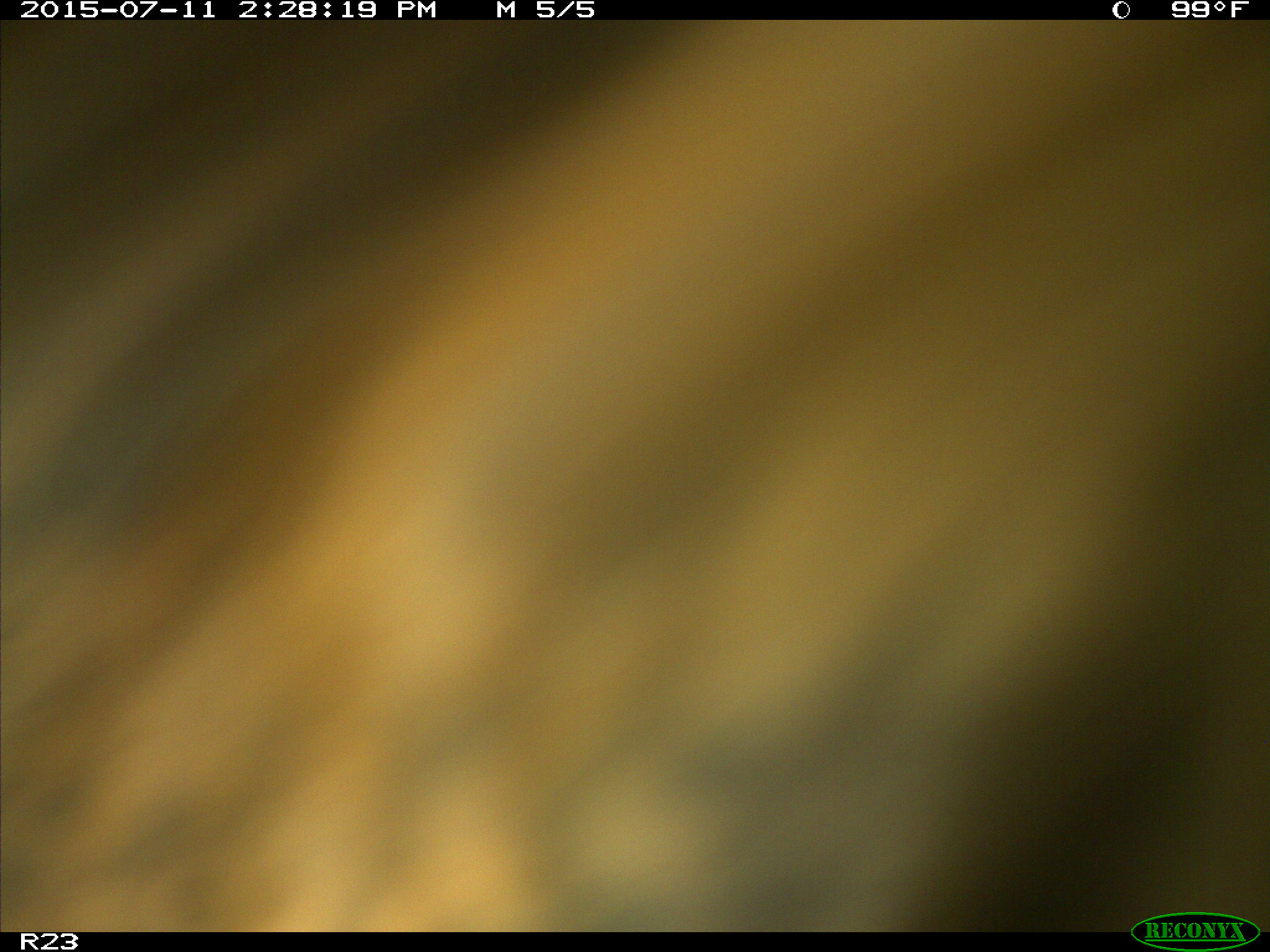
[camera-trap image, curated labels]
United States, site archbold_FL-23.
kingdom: Animalia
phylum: Chordata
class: Mammalia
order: Artiodactyla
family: Bovidae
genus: Bos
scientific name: Bos taurus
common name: domestic cow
Bos taurus (domestic cow).